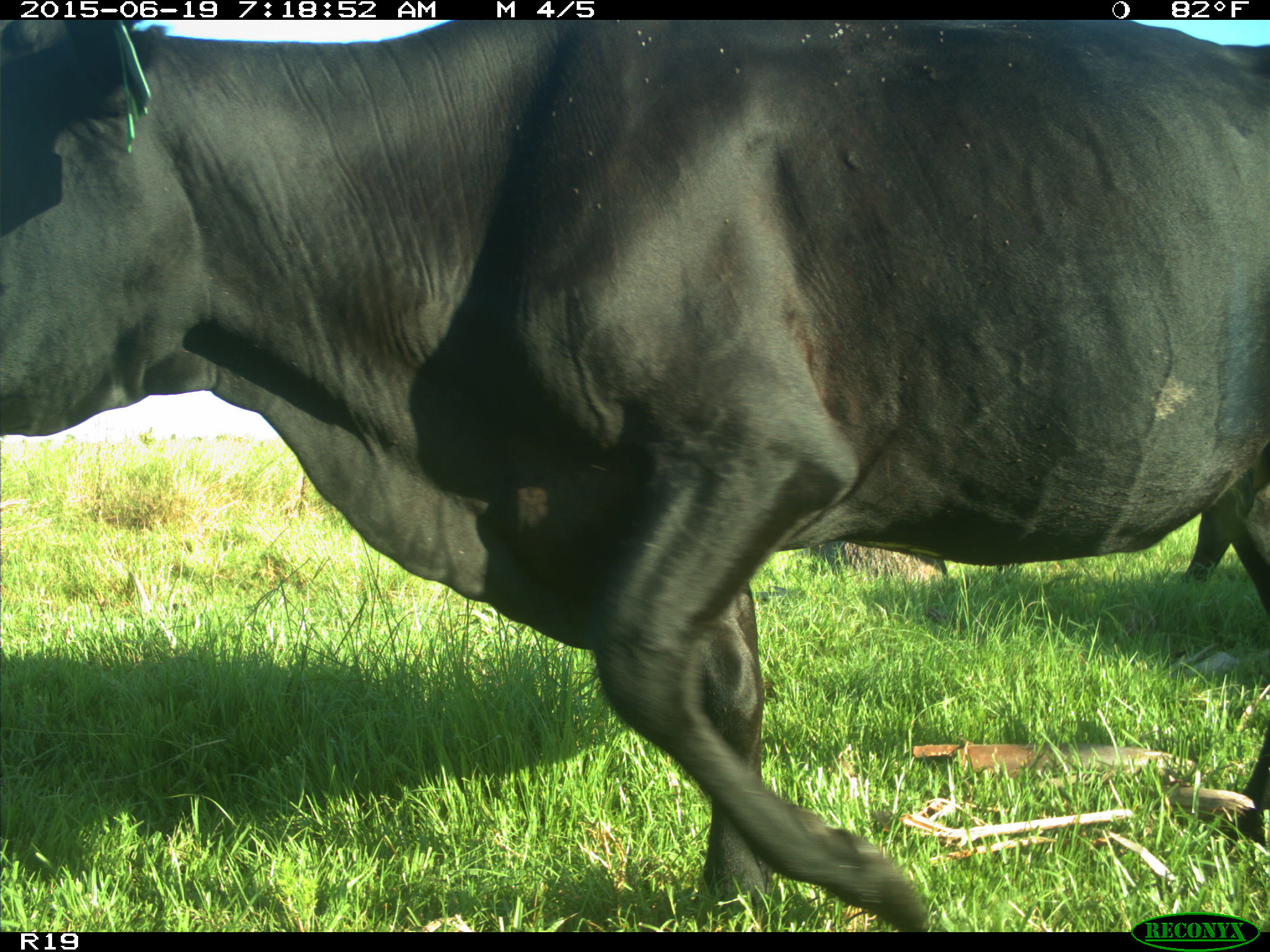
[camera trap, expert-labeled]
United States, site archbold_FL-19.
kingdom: Animalia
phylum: Chordata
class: Mammalia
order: Artiodactyla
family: Bovidae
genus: Bos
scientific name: Bos taurus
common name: domestic cow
Bos taurus (domestic cow).